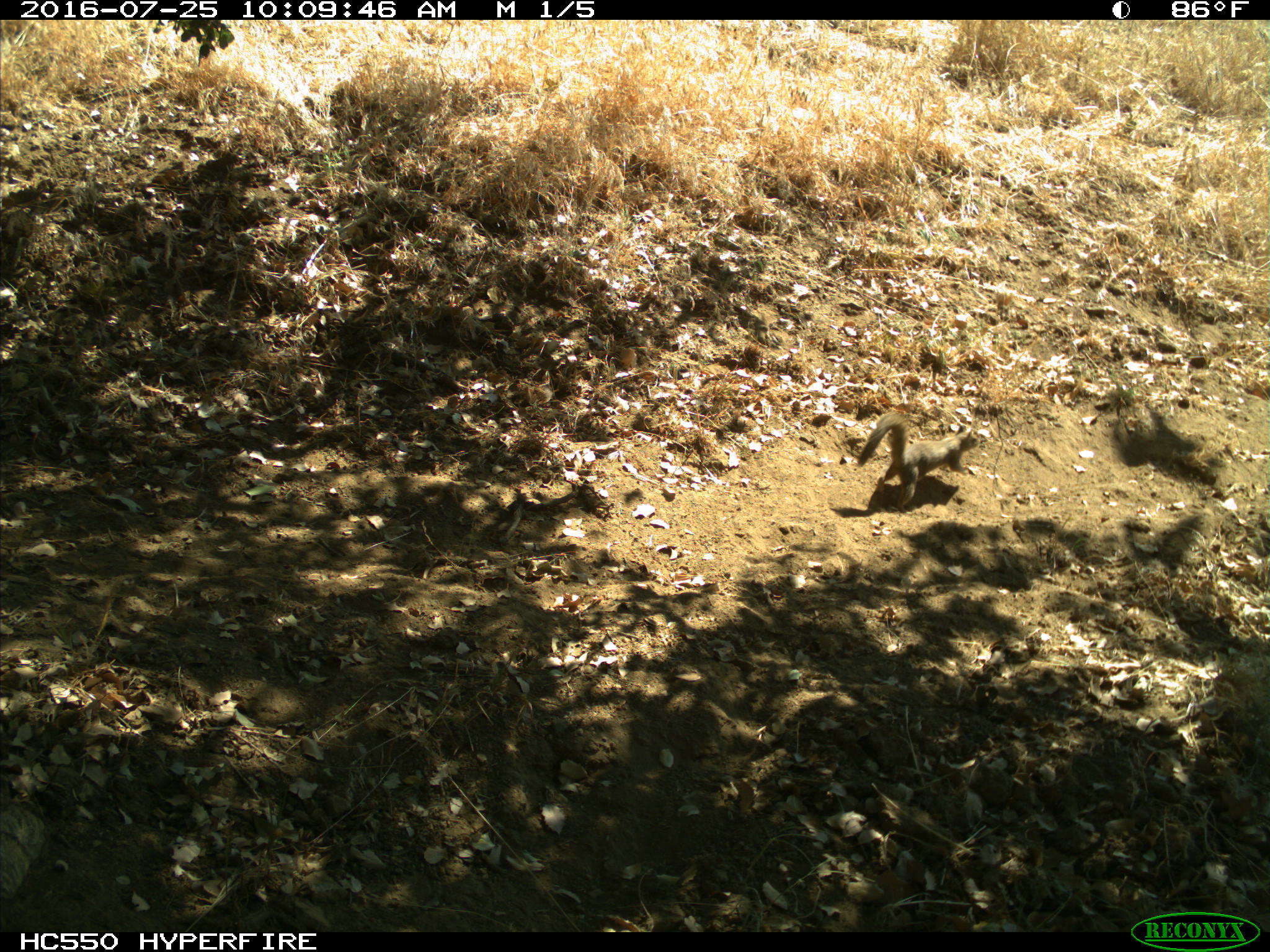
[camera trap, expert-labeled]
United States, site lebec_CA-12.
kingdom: Animalia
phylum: Chordata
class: Mammalia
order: Rodentia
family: Sciuridae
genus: Otospermophilus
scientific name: Otospermophilus beecheyi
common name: california ground squirrel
Otospermophilus beecheyi (california ground squirrel).